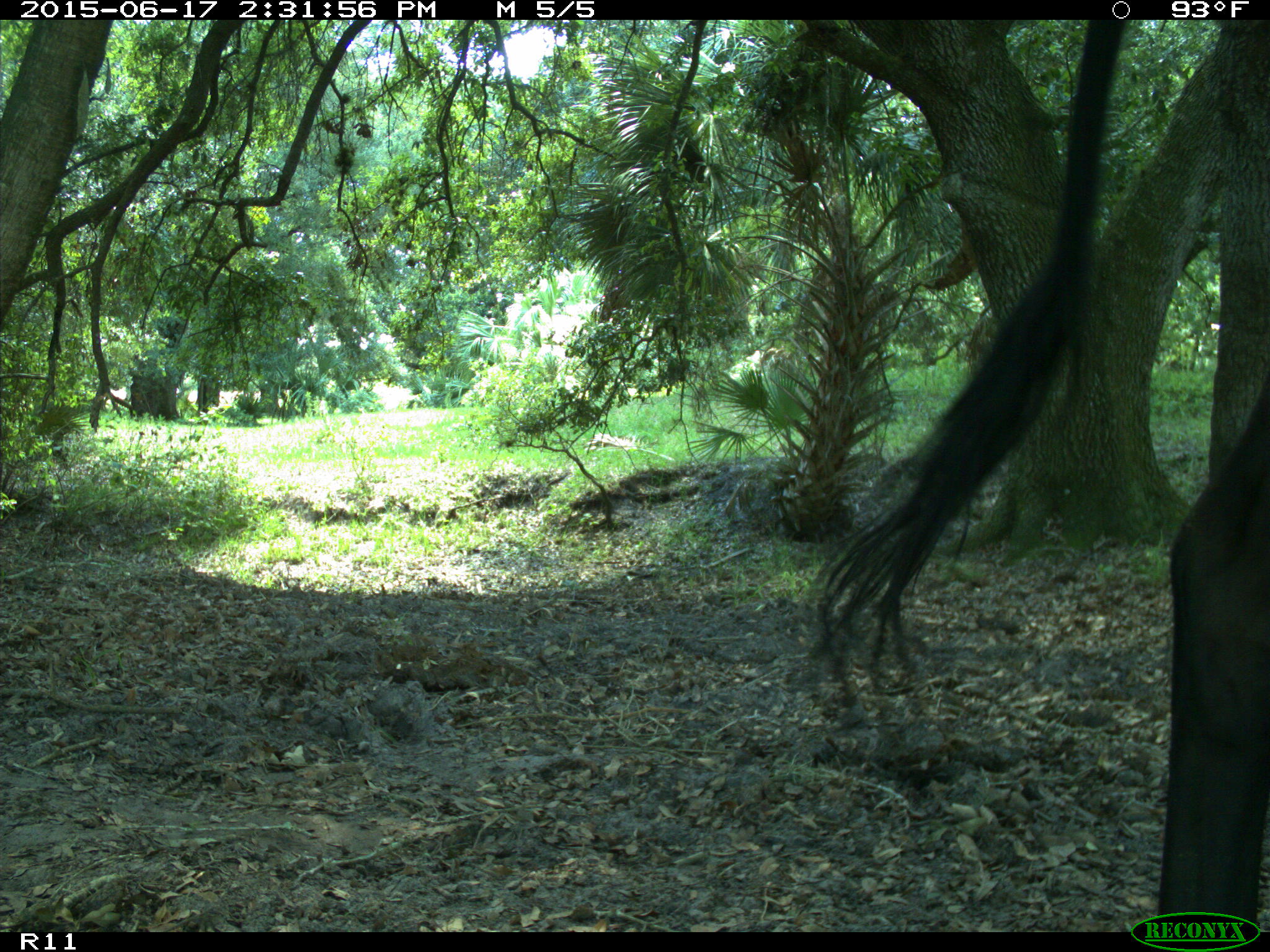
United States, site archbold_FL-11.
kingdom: Animalia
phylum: Chordata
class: Mammalia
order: Artiodactyla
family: Bovidae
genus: Bos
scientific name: Bos taurus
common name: domestic cow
Bos taurus (domestic cow).